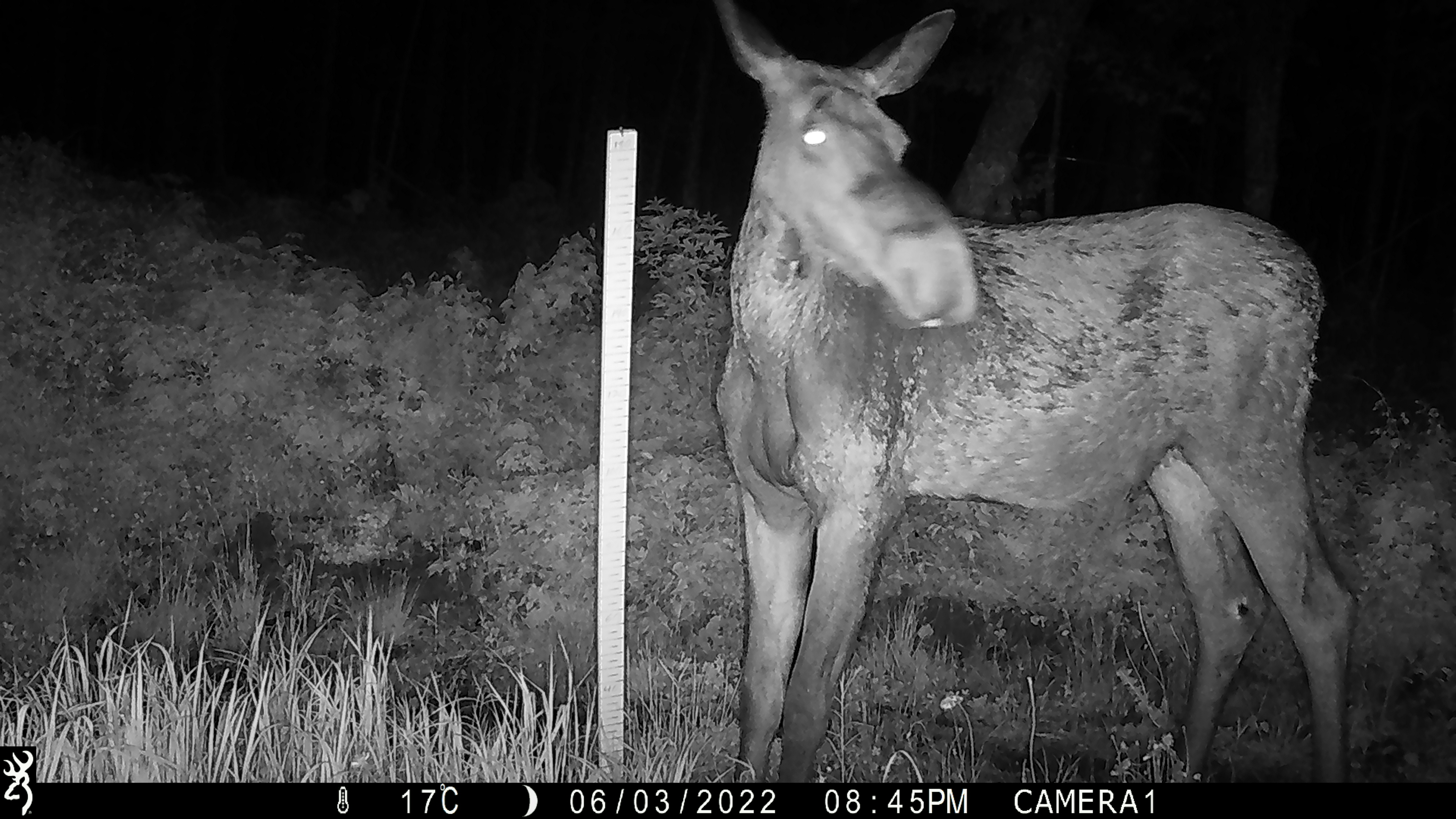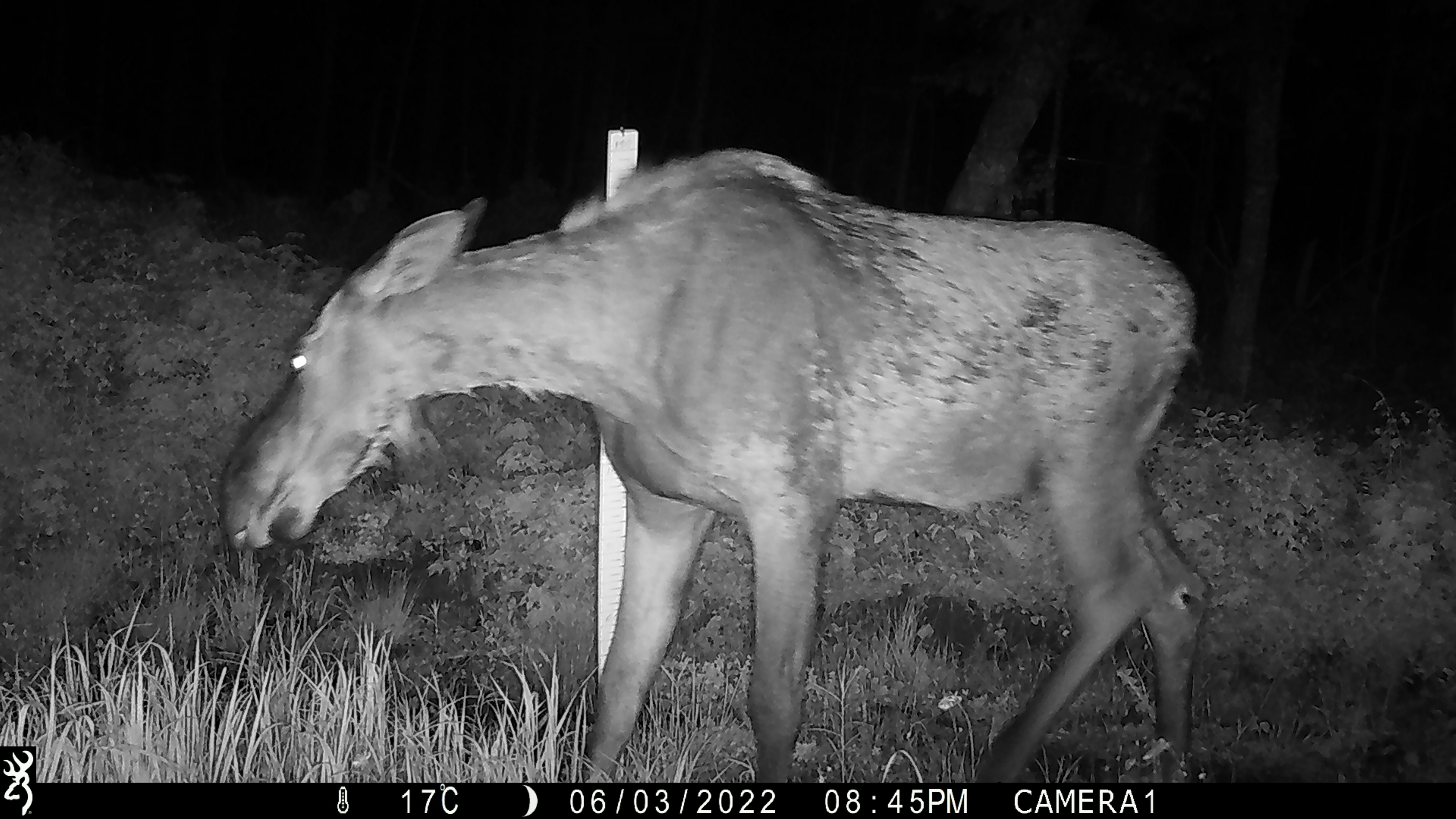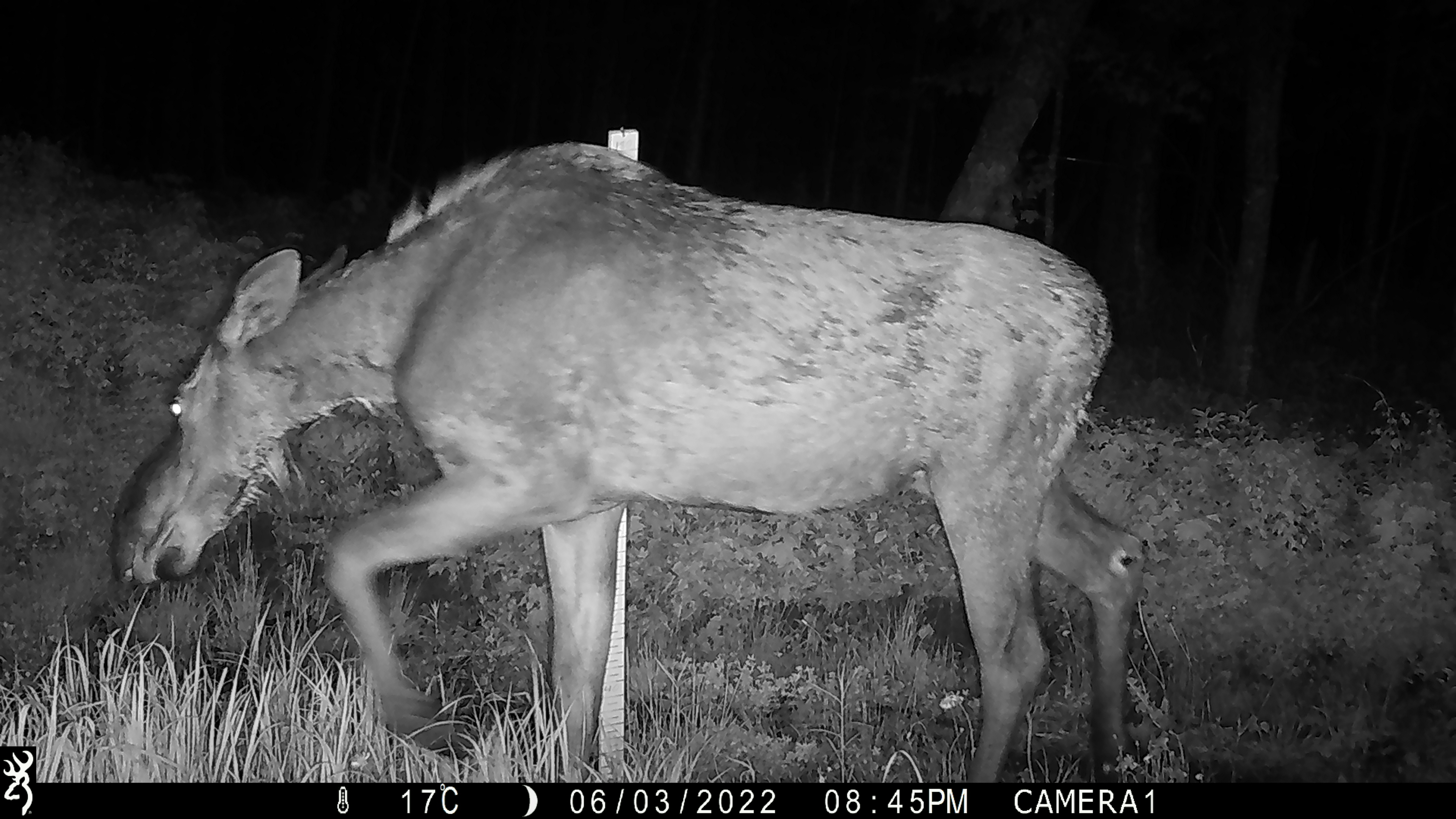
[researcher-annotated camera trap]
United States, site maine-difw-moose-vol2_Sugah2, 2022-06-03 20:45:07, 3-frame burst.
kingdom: Animalia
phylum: Chordata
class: Mammalia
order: Artiodactyla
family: Cervidae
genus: Alces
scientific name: Alces alces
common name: moose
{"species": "moose (Alces alces)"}